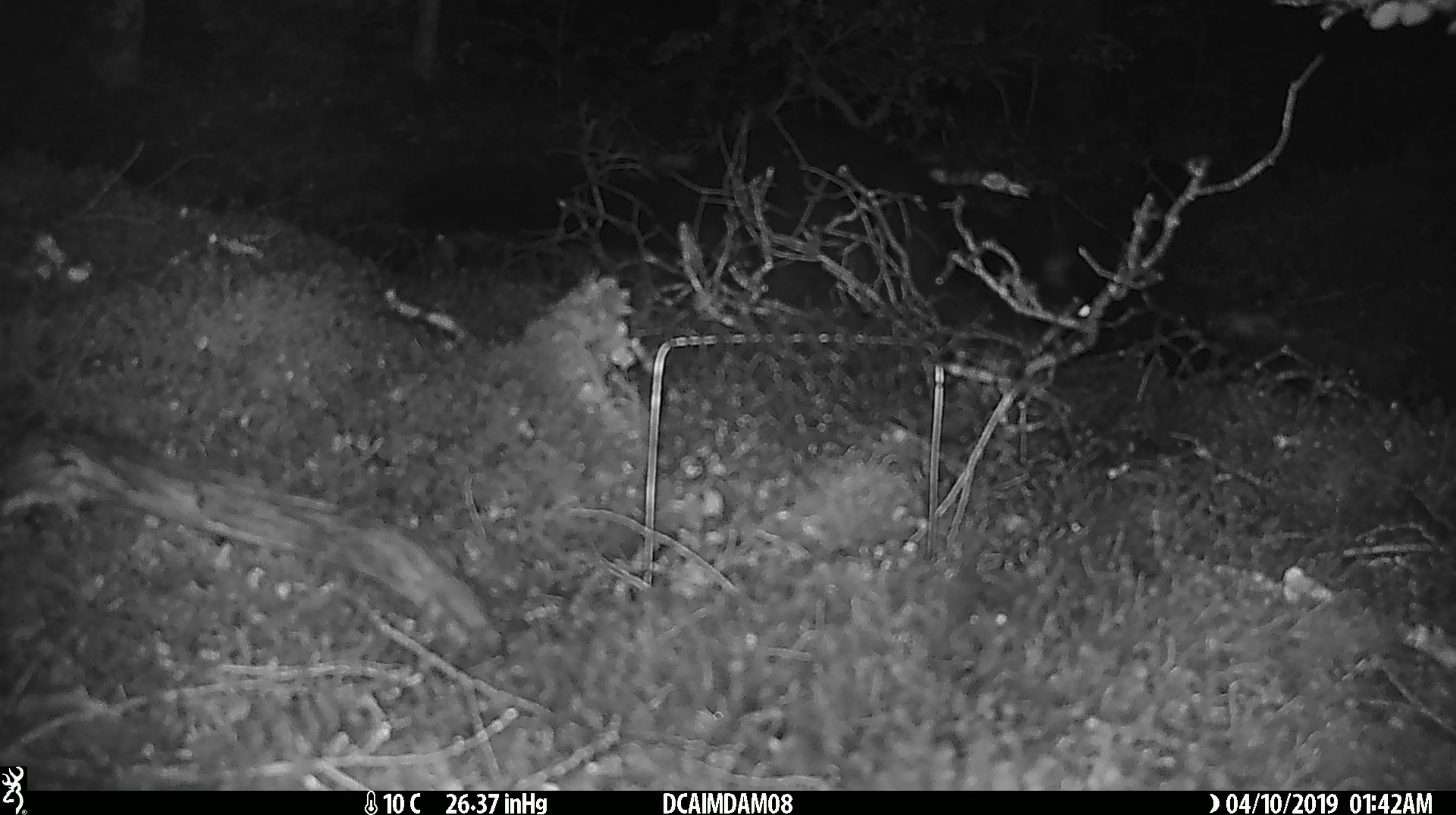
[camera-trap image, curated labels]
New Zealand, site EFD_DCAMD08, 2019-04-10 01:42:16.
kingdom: Animalia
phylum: Chordata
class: Mammalia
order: Eulipotyphla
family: Erinaceidae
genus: Erinaceus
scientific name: Erinaceus europaeus europaeus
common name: european hedgehog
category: hedgehog